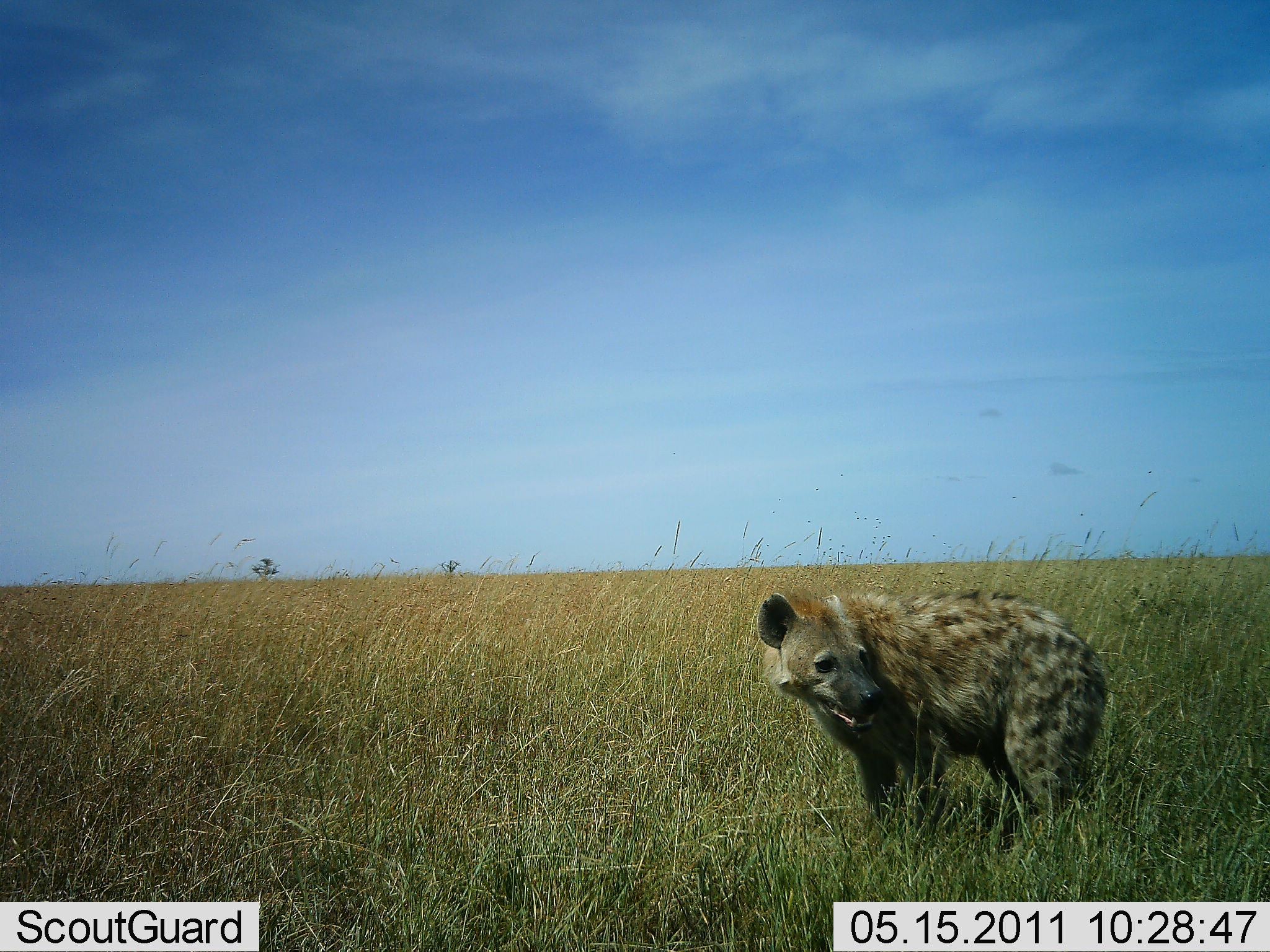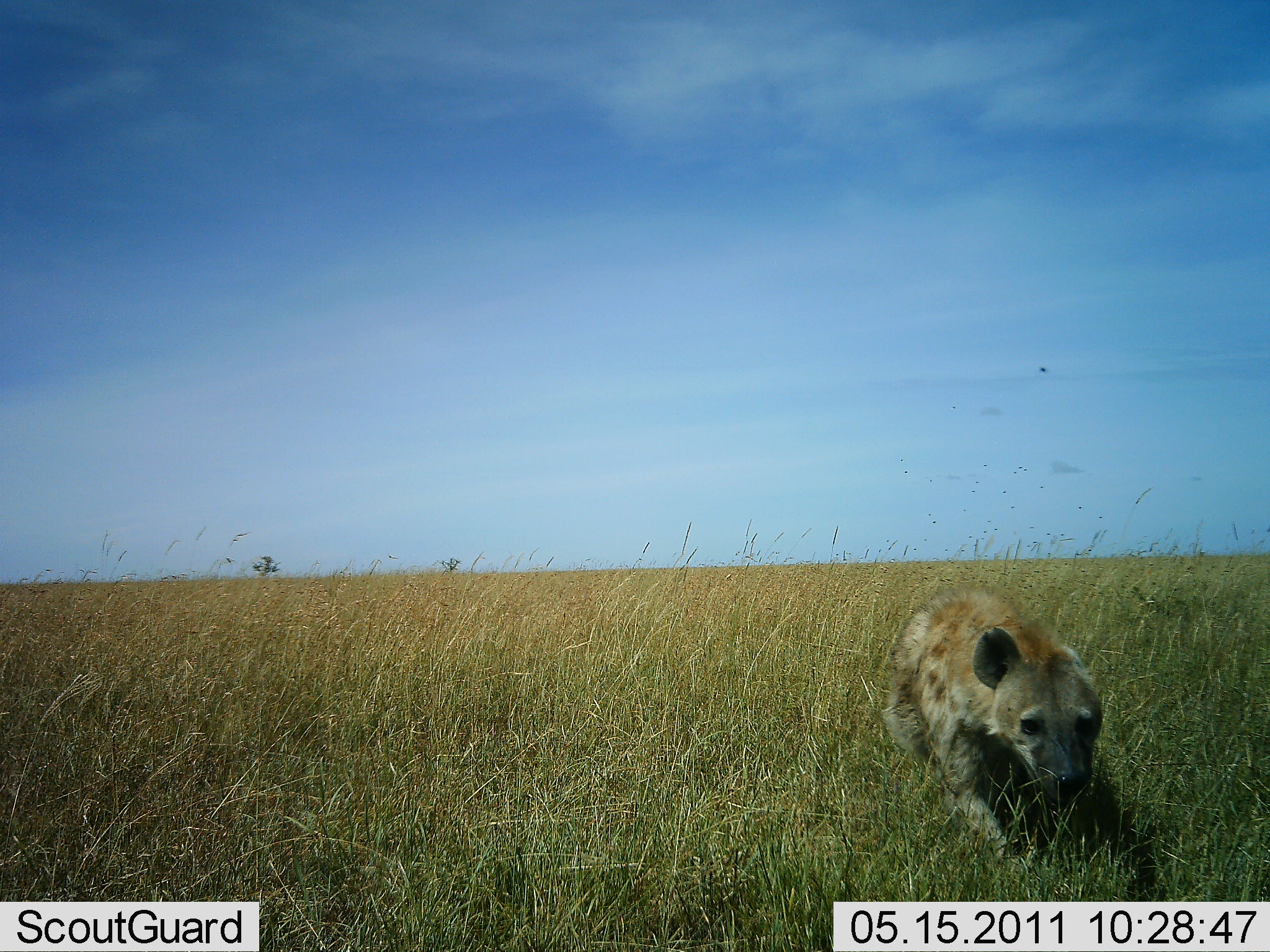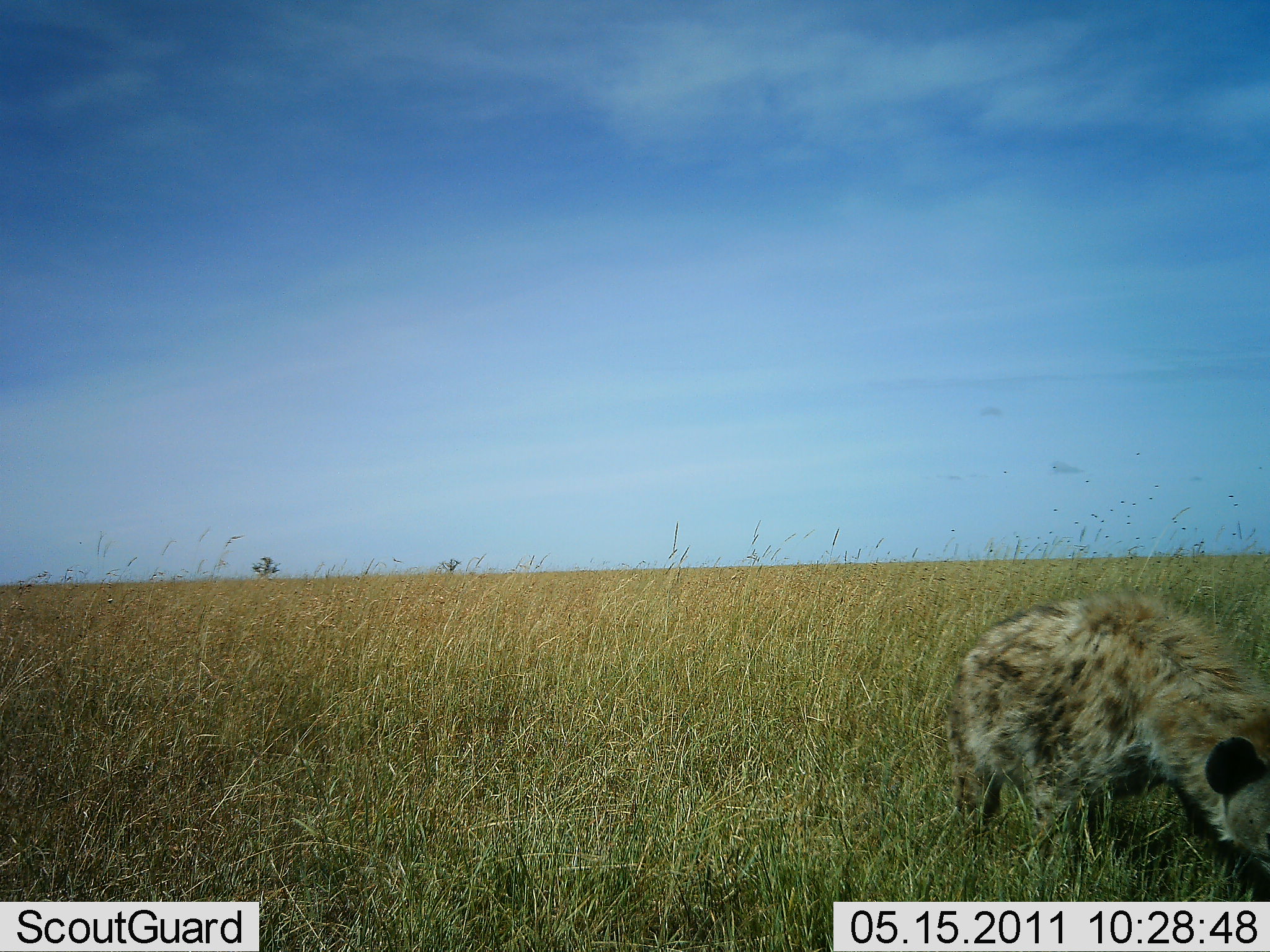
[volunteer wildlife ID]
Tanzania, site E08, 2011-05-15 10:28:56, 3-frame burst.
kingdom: Animalia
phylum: Chordata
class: Mammalia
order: Carnivora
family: Hyaenidae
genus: Crocuta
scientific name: Crocuta crocuta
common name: spotted hyena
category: hyenaspotted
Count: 1.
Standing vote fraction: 23%.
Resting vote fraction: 0%.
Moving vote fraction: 85%.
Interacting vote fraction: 0%.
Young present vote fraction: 0%.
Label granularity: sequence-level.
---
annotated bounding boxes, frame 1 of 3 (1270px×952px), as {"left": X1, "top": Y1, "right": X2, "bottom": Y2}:
animal: {"left": 754, "top": 583, "right": 1112, "bottom": 857}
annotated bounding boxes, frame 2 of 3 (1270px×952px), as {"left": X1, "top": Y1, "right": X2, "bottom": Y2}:
animal: {"left": 880, "top": 585, "right": 1106, "bottom": 881}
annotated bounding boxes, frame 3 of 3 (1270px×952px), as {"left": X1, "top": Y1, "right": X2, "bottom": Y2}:
animal: {"left": 949, "top": 587, "right": 1269, "bottom": 897}